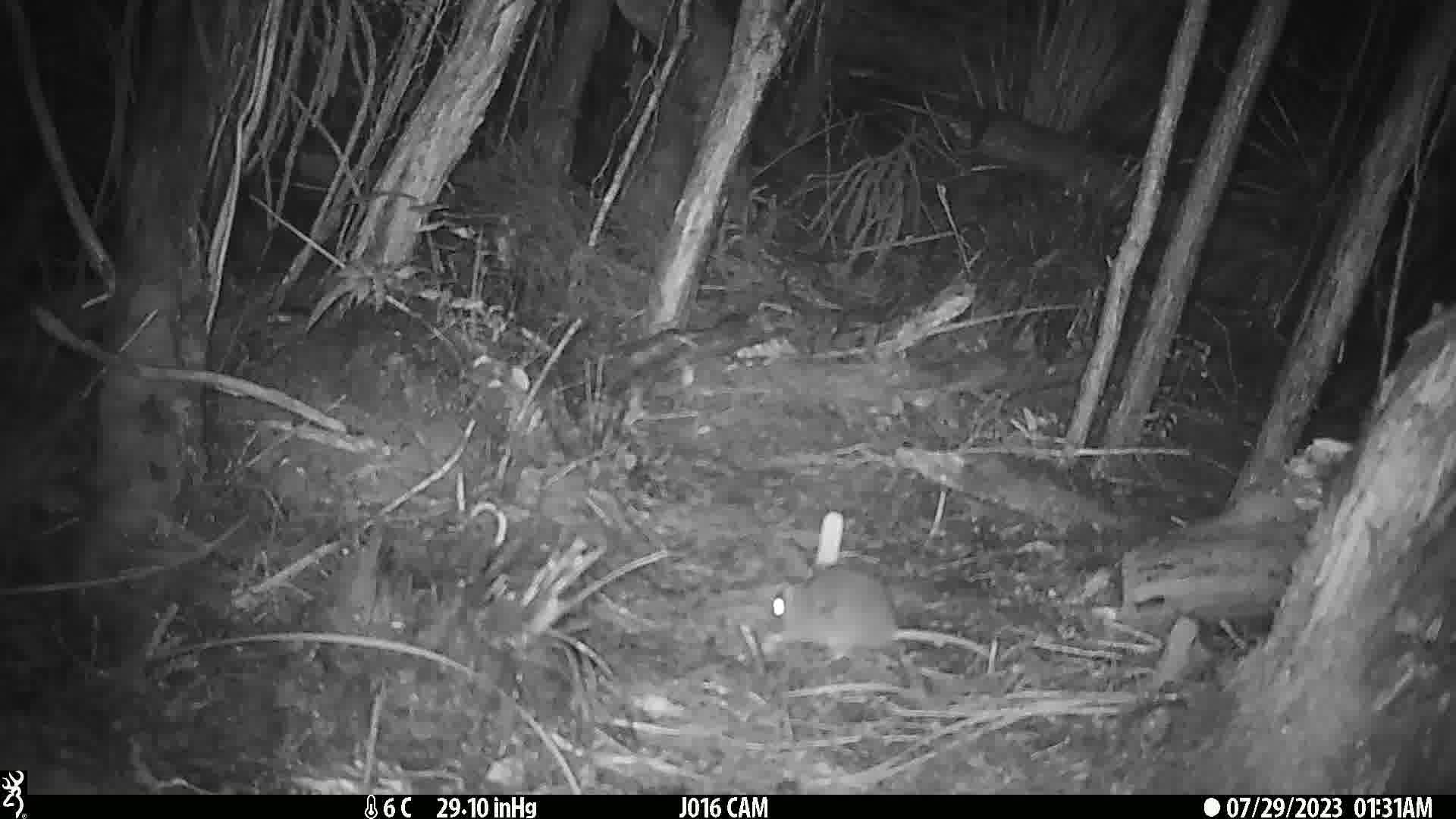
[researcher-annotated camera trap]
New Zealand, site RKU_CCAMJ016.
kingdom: Animalia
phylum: Chordata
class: Mammalia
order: Rodentia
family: Muridae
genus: Rattus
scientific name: Rattus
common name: rat